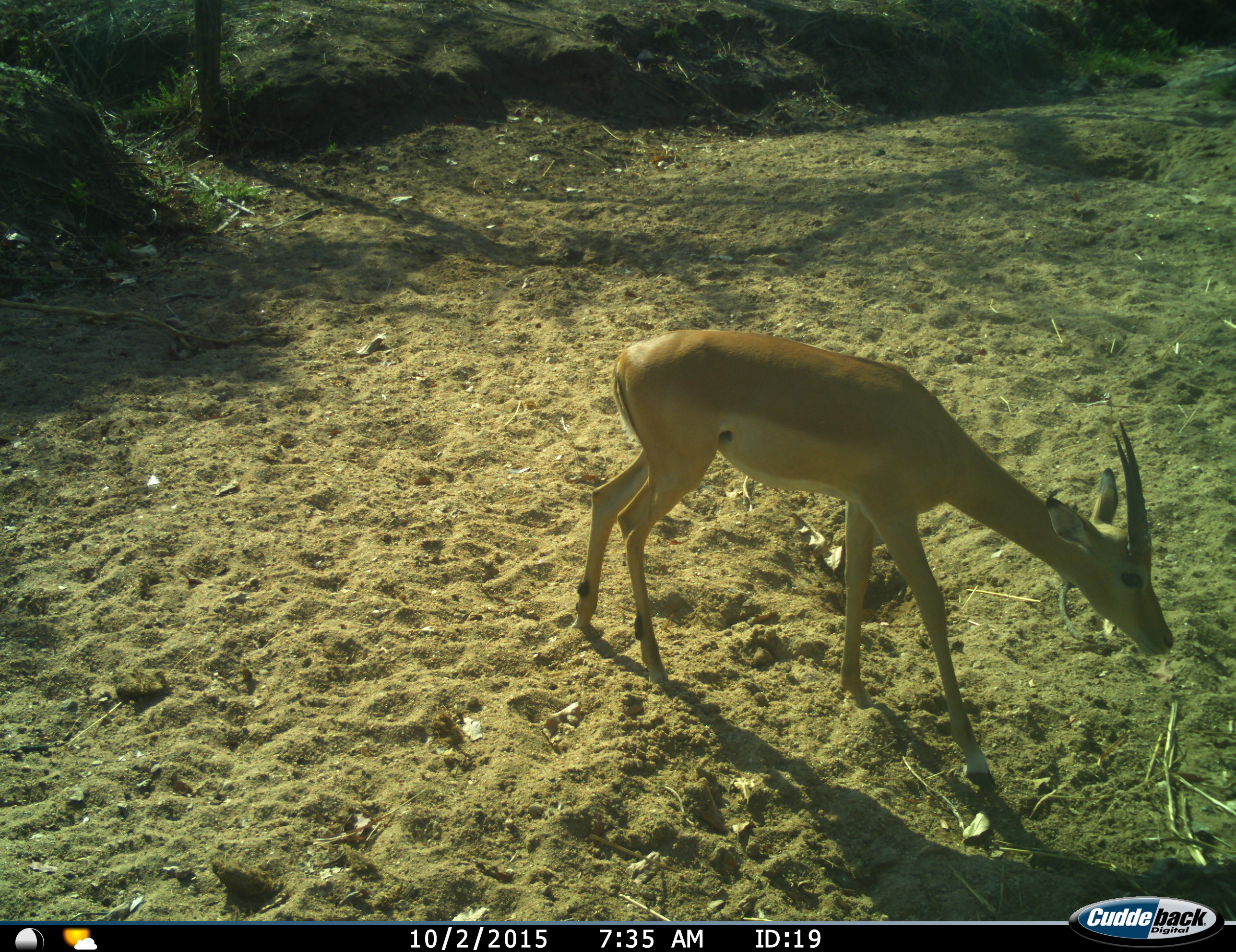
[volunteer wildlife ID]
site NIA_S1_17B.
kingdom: Animalia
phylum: Chordata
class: Mammalia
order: Artiodactyla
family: Bovidae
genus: Aepyceros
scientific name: Aepyceros melampus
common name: impala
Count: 1.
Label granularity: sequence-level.